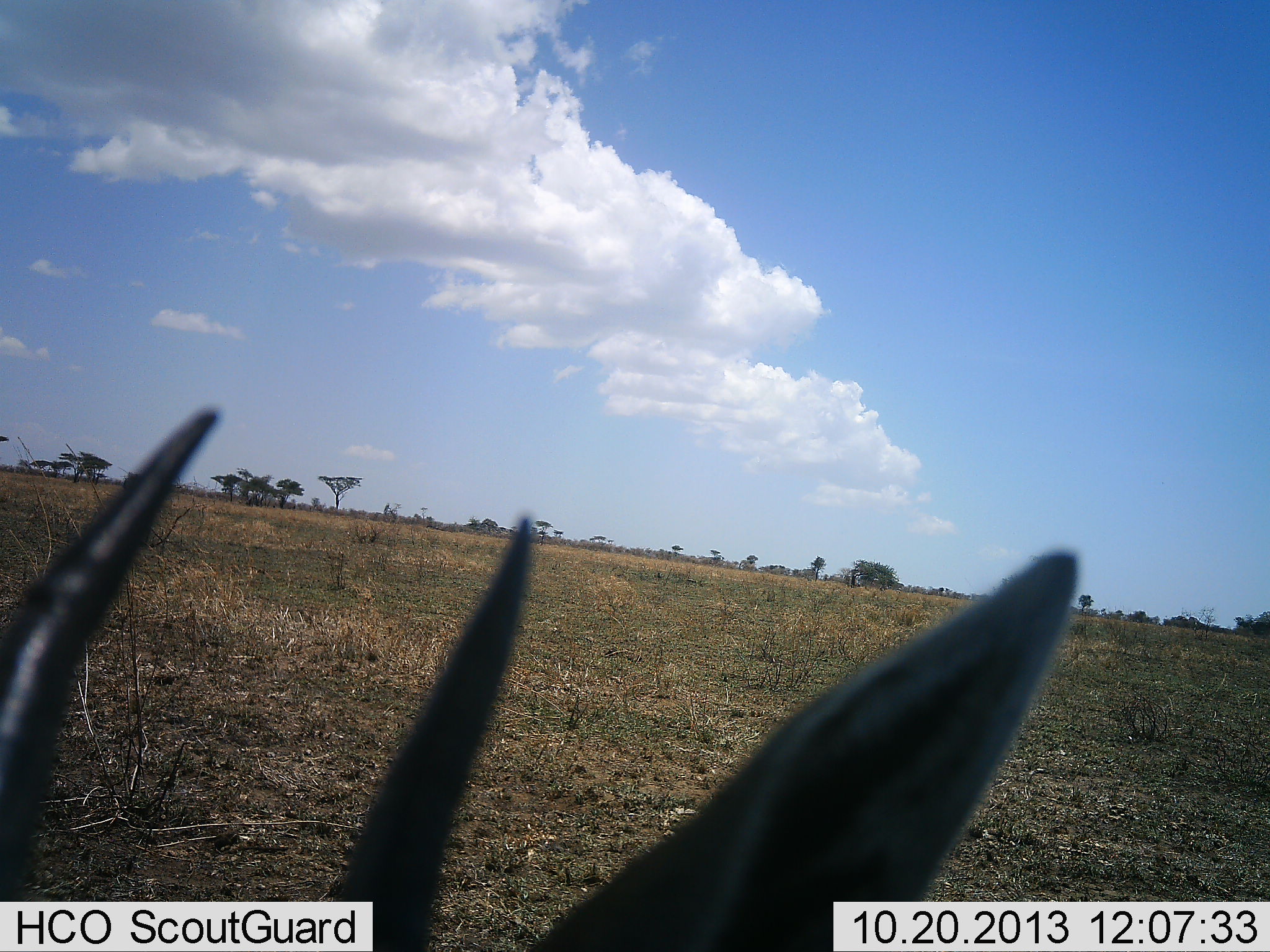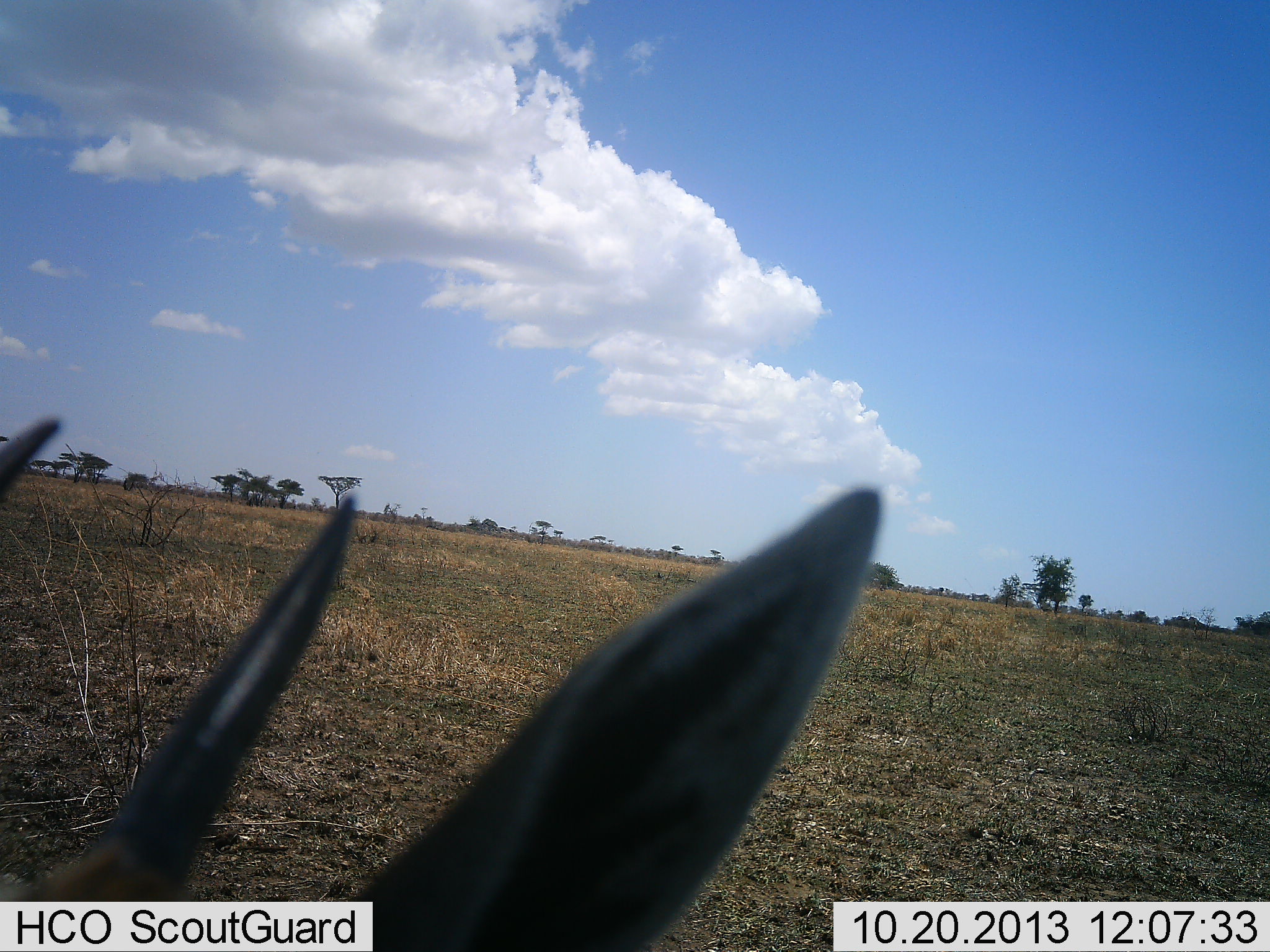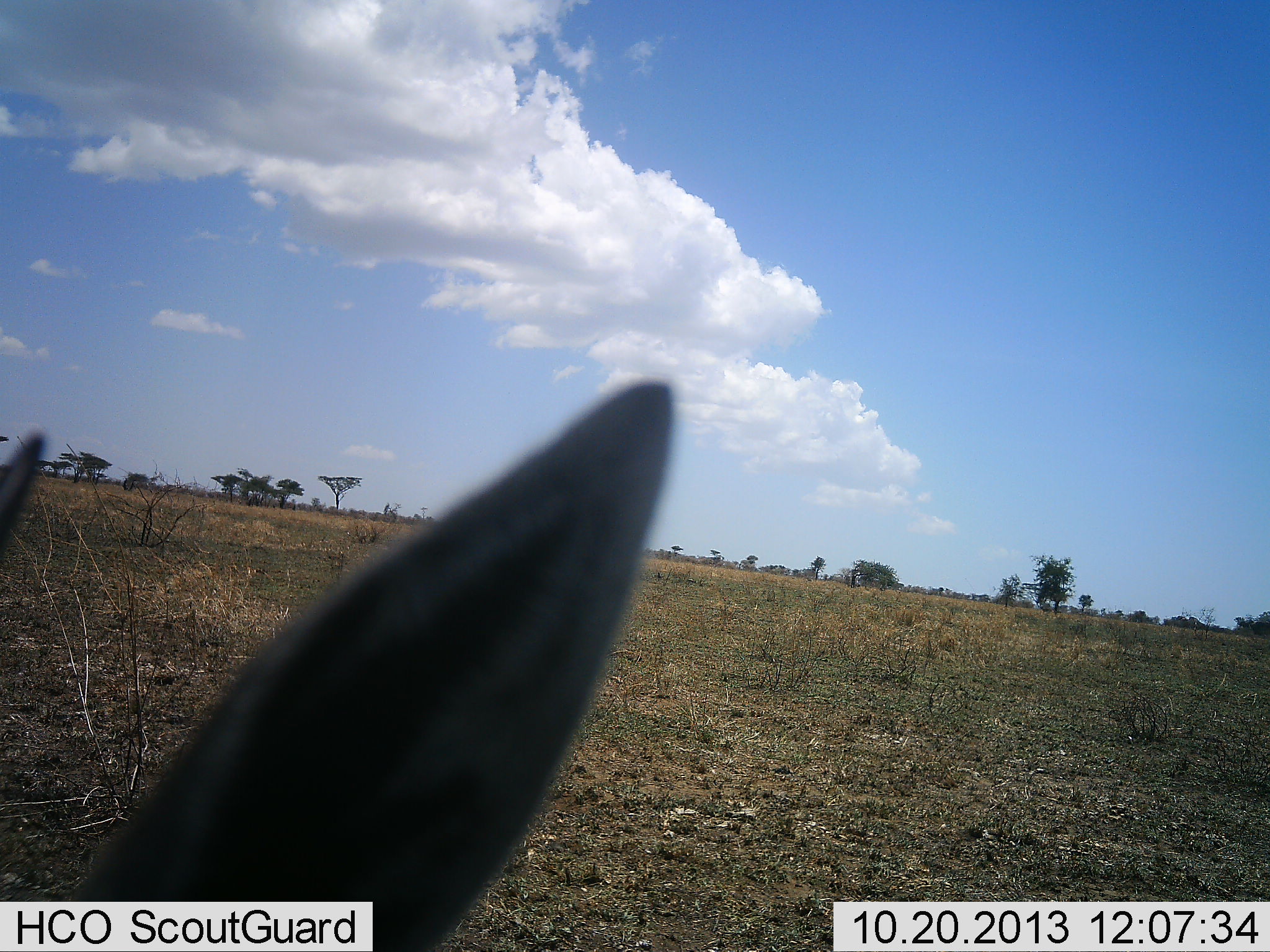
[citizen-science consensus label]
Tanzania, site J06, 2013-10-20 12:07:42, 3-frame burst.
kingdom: Animalia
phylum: Chordata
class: Mammalia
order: Artiodactyla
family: Bovidae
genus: Eudorcas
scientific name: Eudorcas thomsonii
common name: thomson's gazelle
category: gazellethomsons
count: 1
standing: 40%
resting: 40%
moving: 20%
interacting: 0%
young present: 0%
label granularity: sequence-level